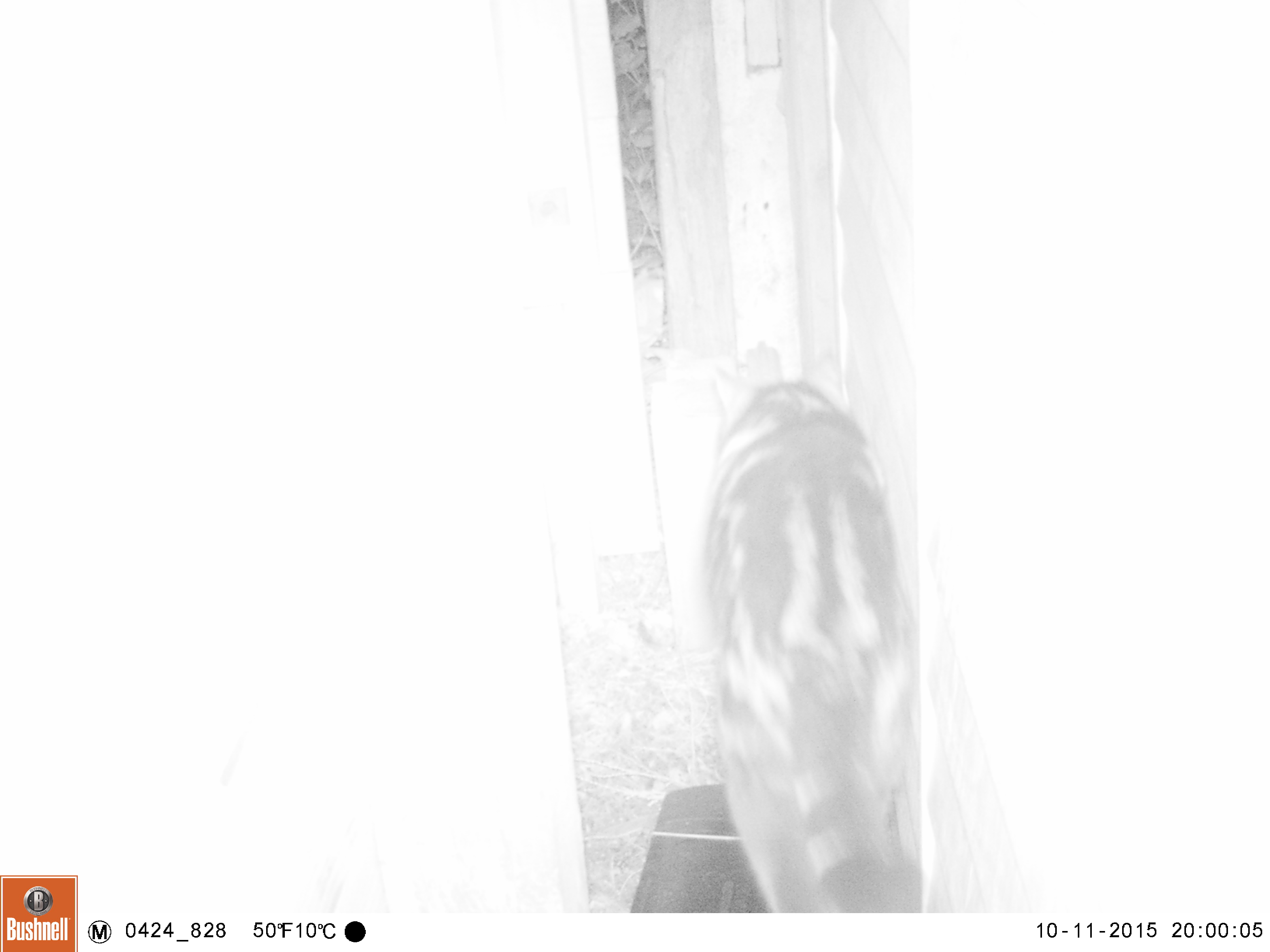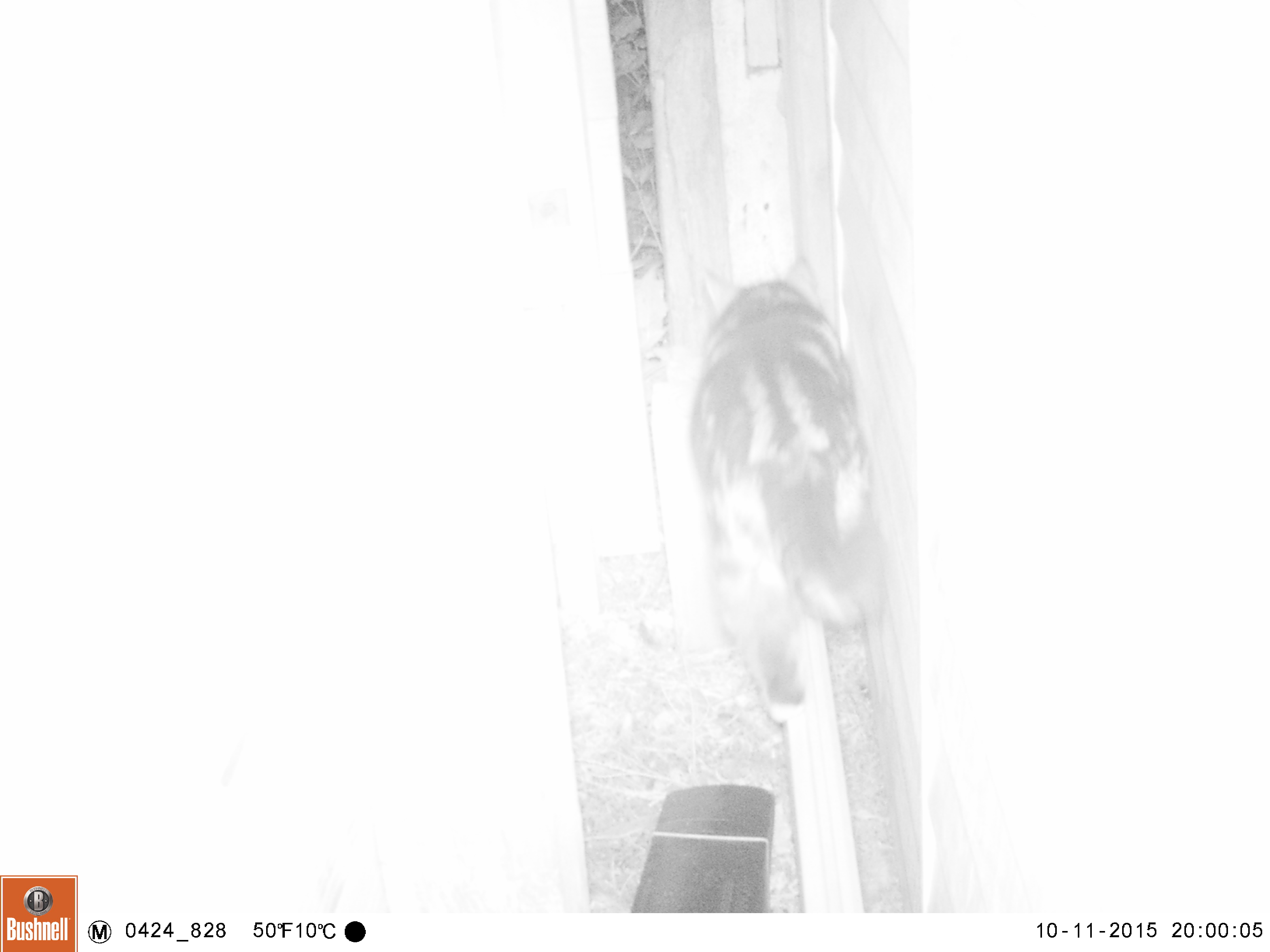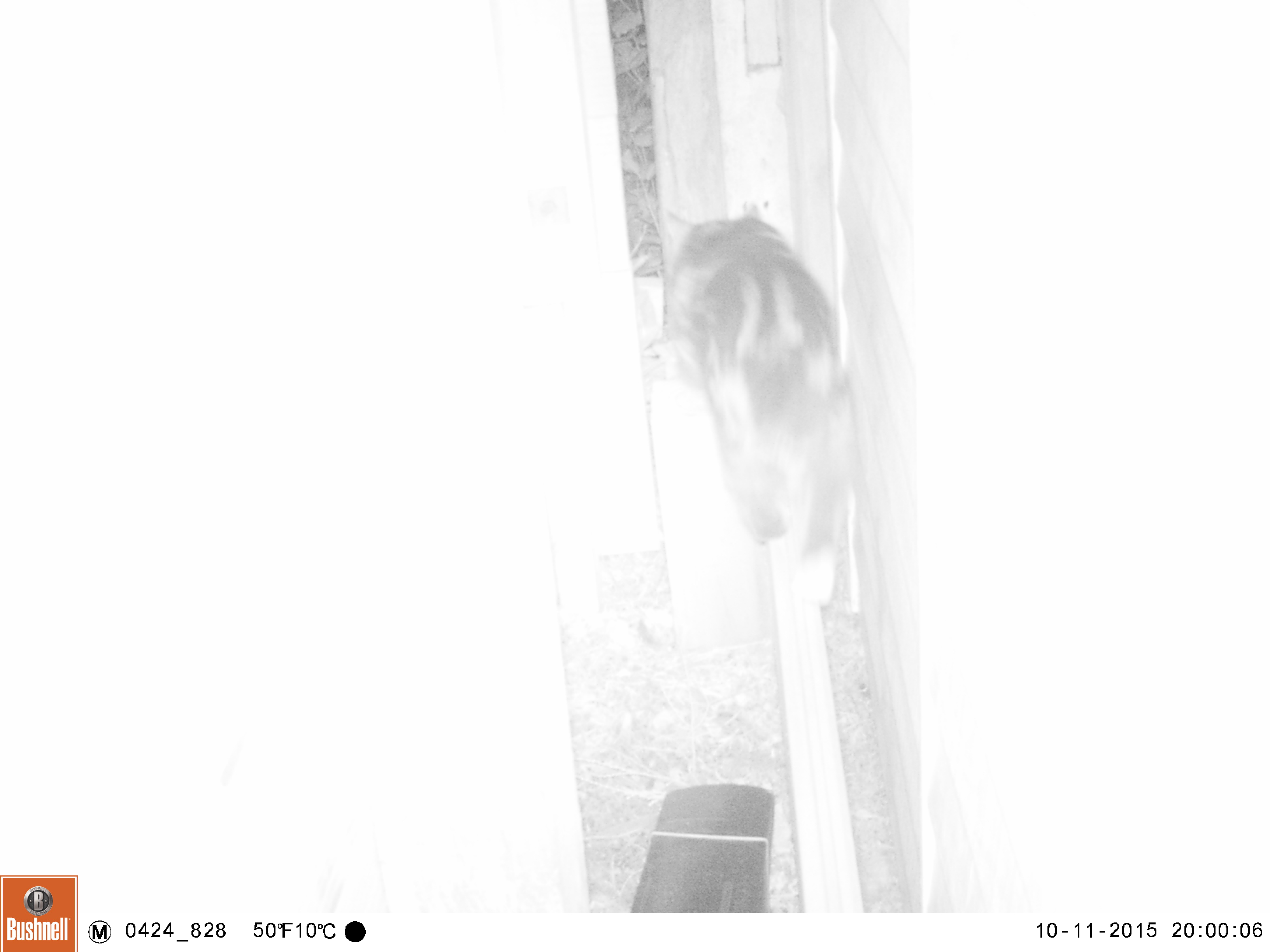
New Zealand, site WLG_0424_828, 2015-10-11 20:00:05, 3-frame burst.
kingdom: Animalia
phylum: Chordata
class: Mammalia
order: Carnivora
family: Felidae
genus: Felis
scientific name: Felis catus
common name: domestic cat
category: cat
Cat (domestic cat) (Felis catus).